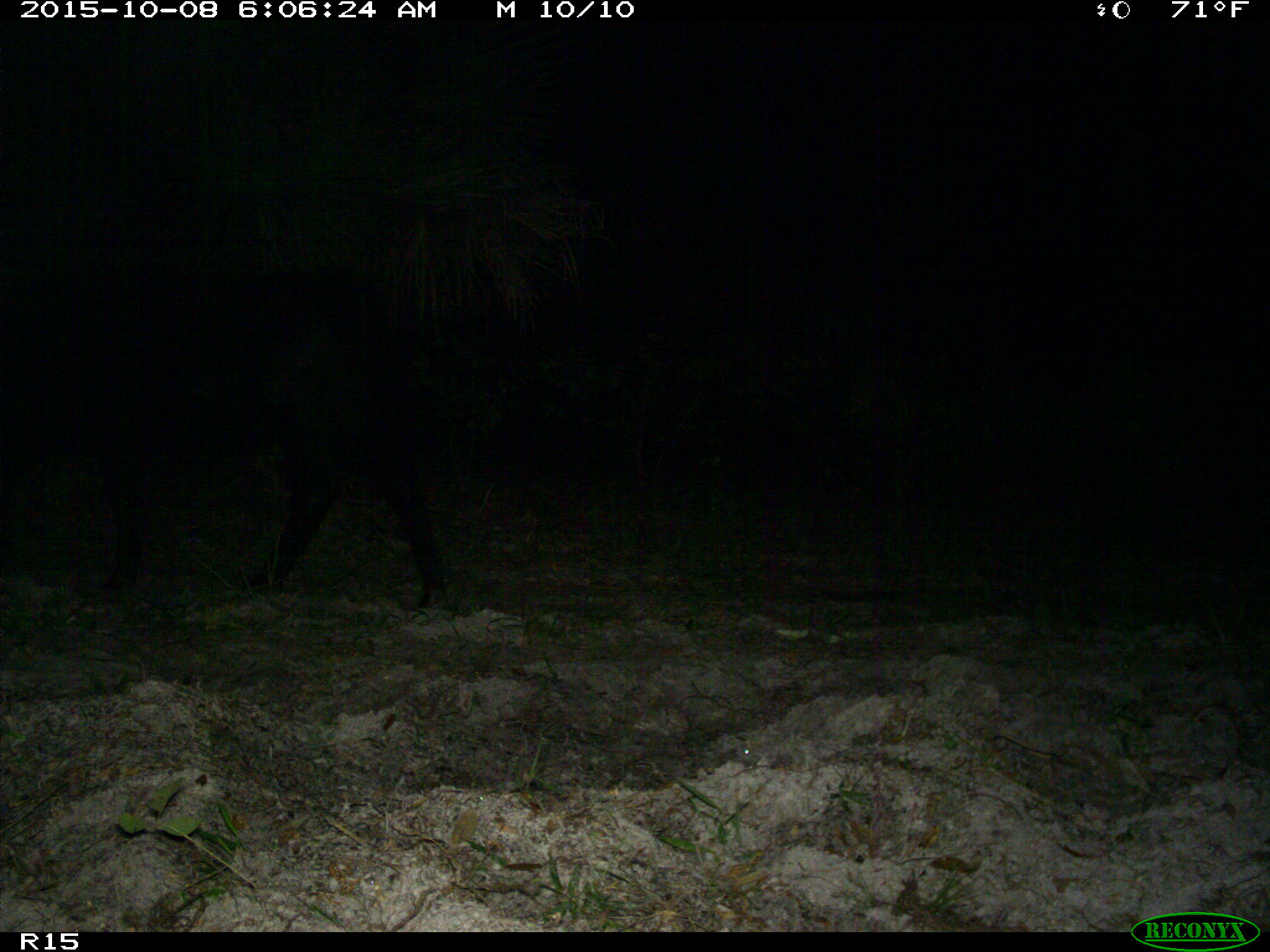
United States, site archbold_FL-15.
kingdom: Animalia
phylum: Chordata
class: Mammalia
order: Artiodactyla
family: Bovidae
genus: Bos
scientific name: Bos taurus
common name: domestic cow